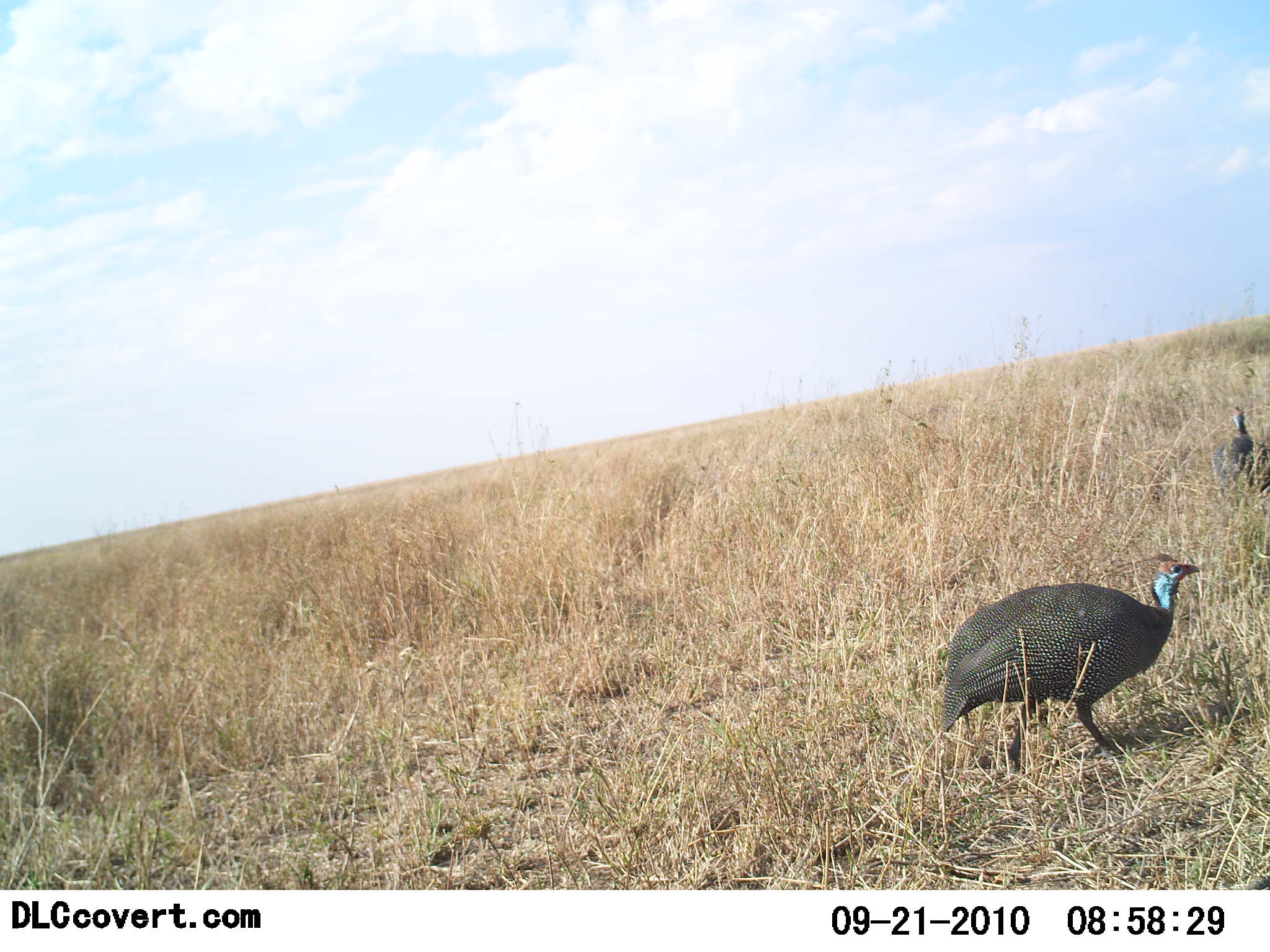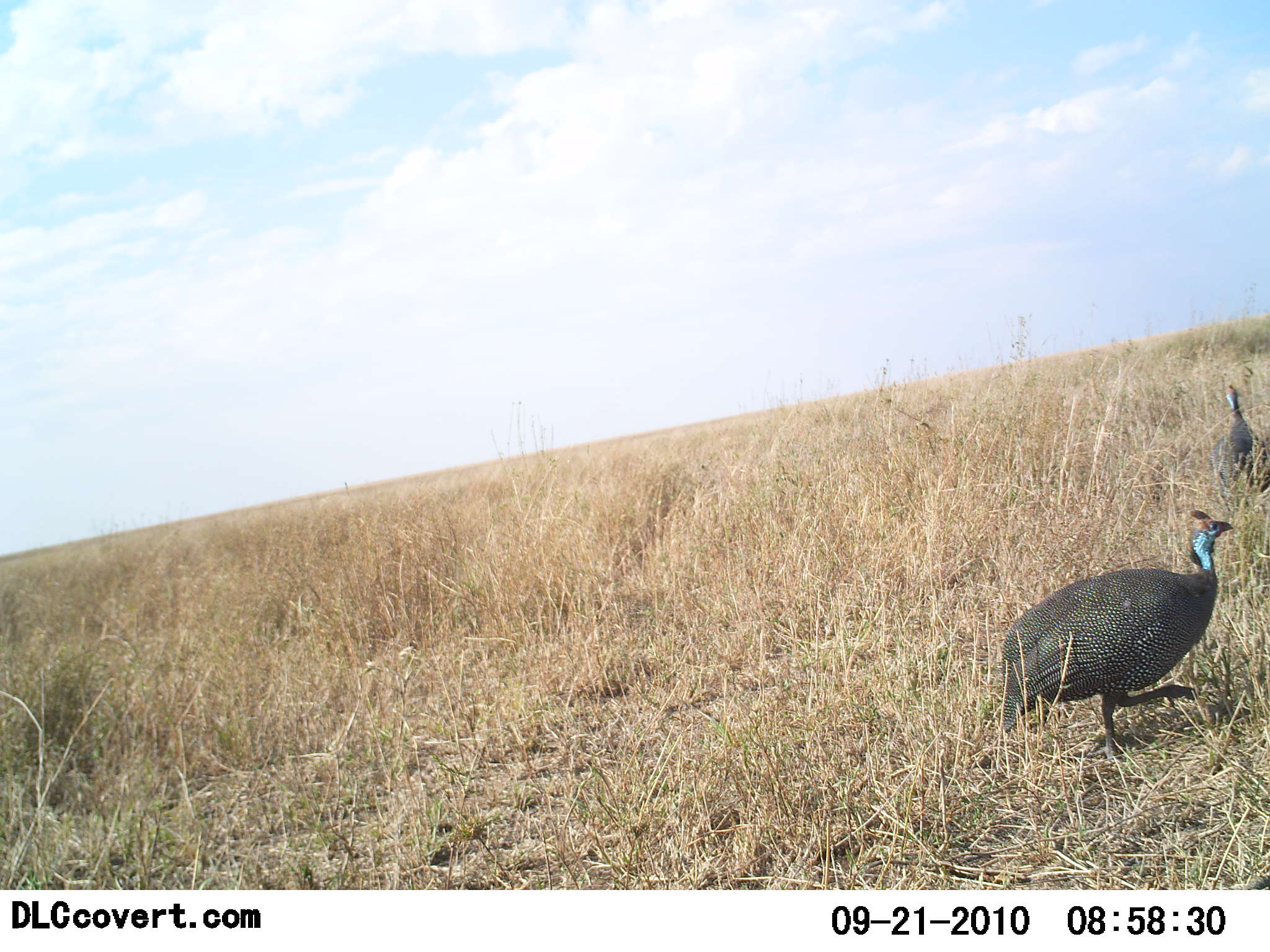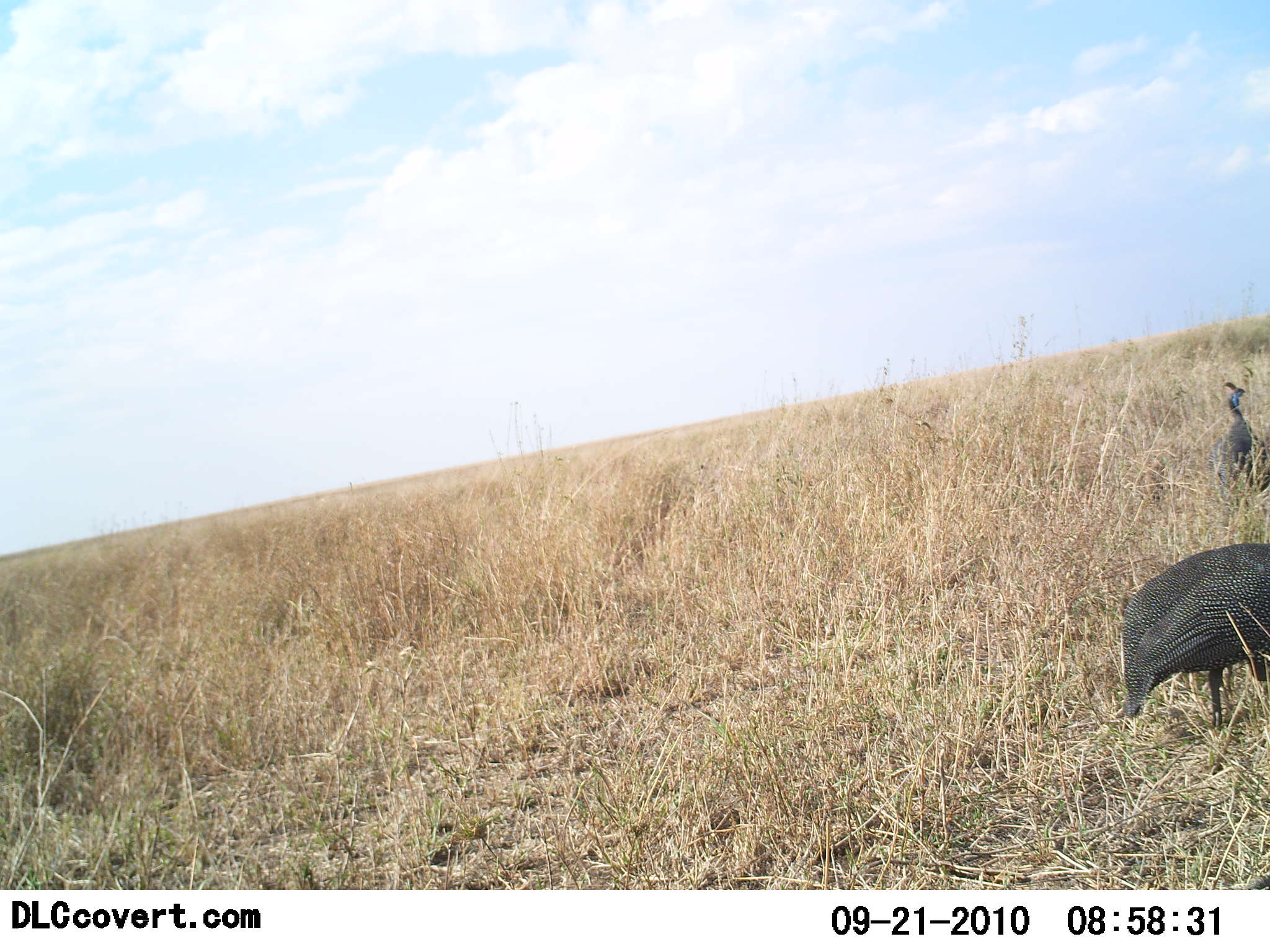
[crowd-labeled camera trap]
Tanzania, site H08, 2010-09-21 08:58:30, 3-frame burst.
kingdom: Animalia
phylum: Chordata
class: Aves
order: Galliformes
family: Numididae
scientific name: Numididae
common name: guinea fowl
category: guineafowl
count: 2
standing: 25%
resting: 5%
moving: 90%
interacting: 0%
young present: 0%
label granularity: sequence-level